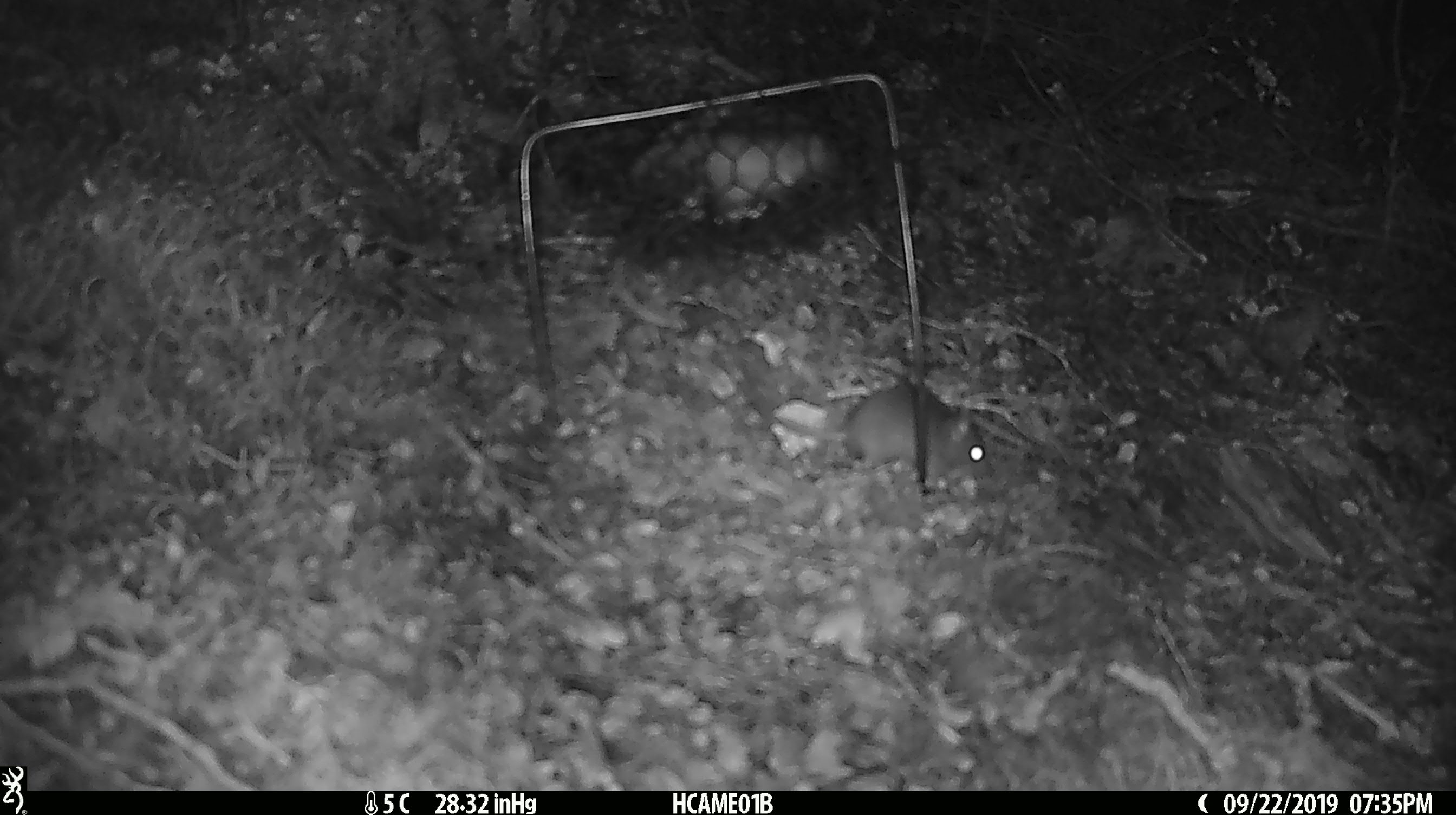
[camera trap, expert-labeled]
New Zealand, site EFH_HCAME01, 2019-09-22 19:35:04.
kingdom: Animalia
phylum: Chordata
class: Mammalia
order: Rodentia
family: Muridae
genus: Mus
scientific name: Mus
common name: mouse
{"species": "mouse (Mus)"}